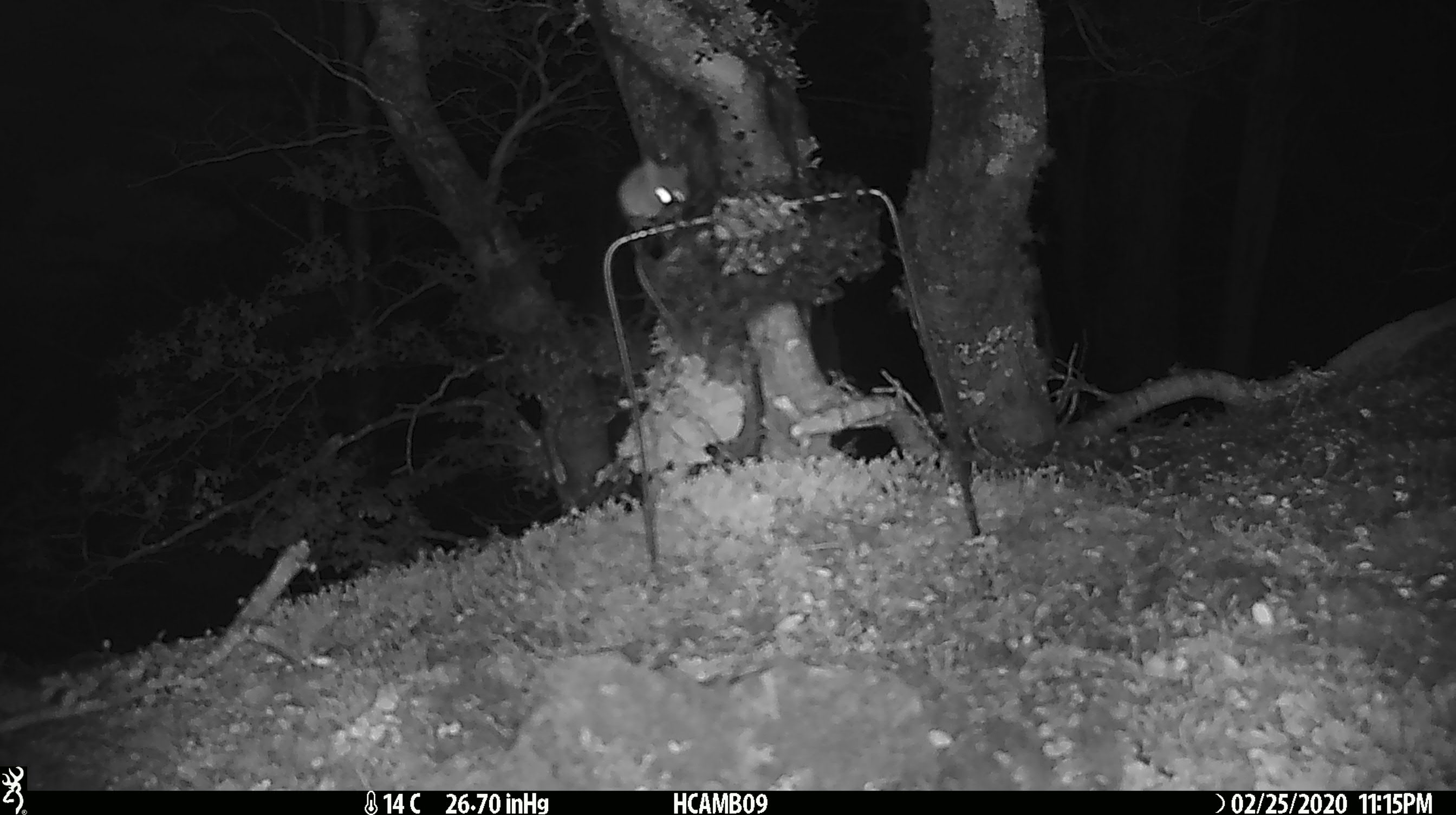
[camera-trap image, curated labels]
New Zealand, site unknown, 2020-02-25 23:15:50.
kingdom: Animalia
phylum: Chordata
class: Mammalia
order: Rodentia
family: Muridae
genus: Mus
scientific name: Mus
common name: mouse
Mouse (Mus).